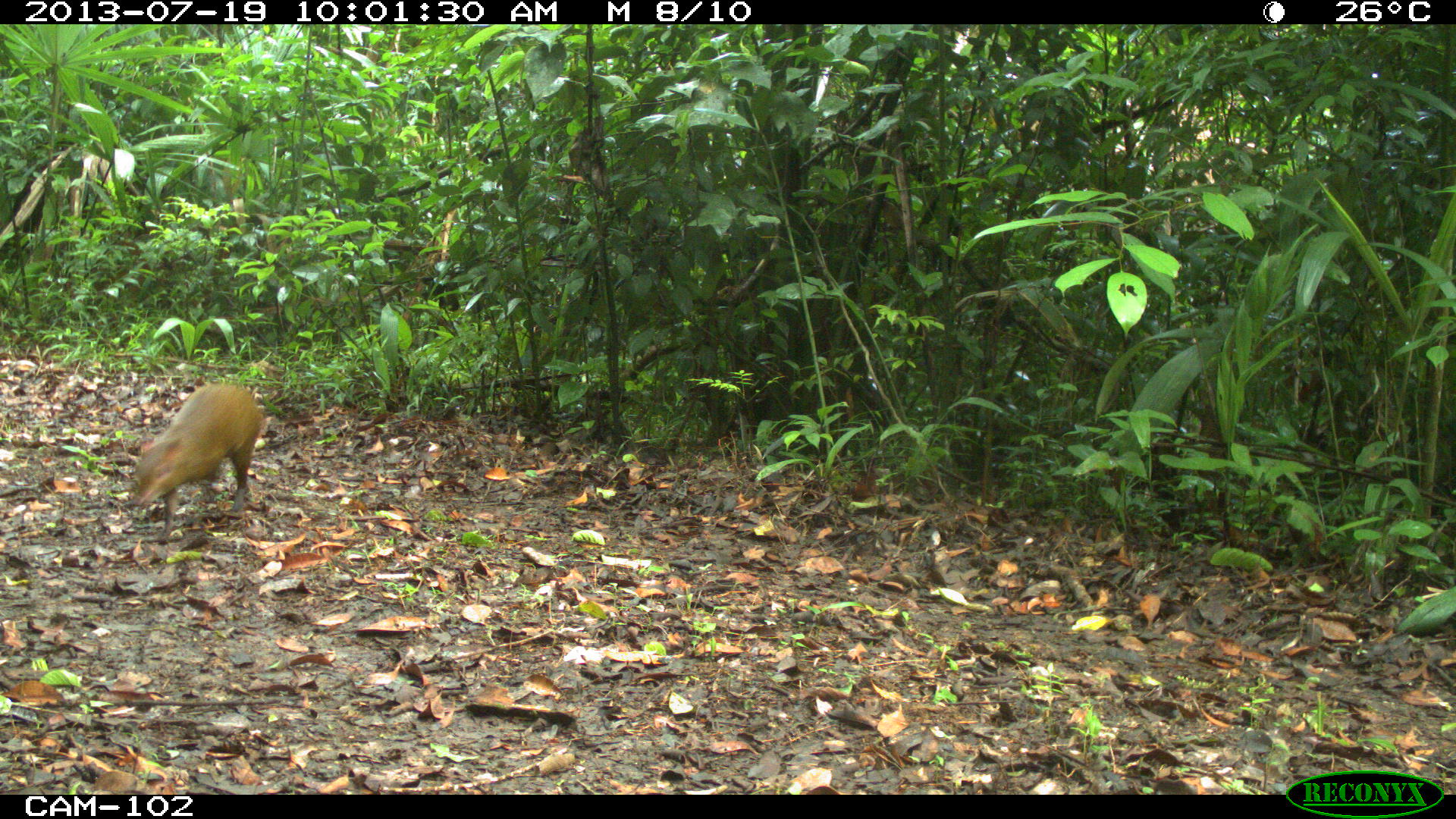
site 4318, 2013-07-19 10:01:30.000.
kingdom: Animalia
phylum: Chordata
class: Mammalia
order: Rodentia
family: Dasyproctidae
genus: Dasyprocta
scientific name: Dasyprocta punctata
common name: central american agouti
Dasyprocta punctata (central american agouti), count 1.